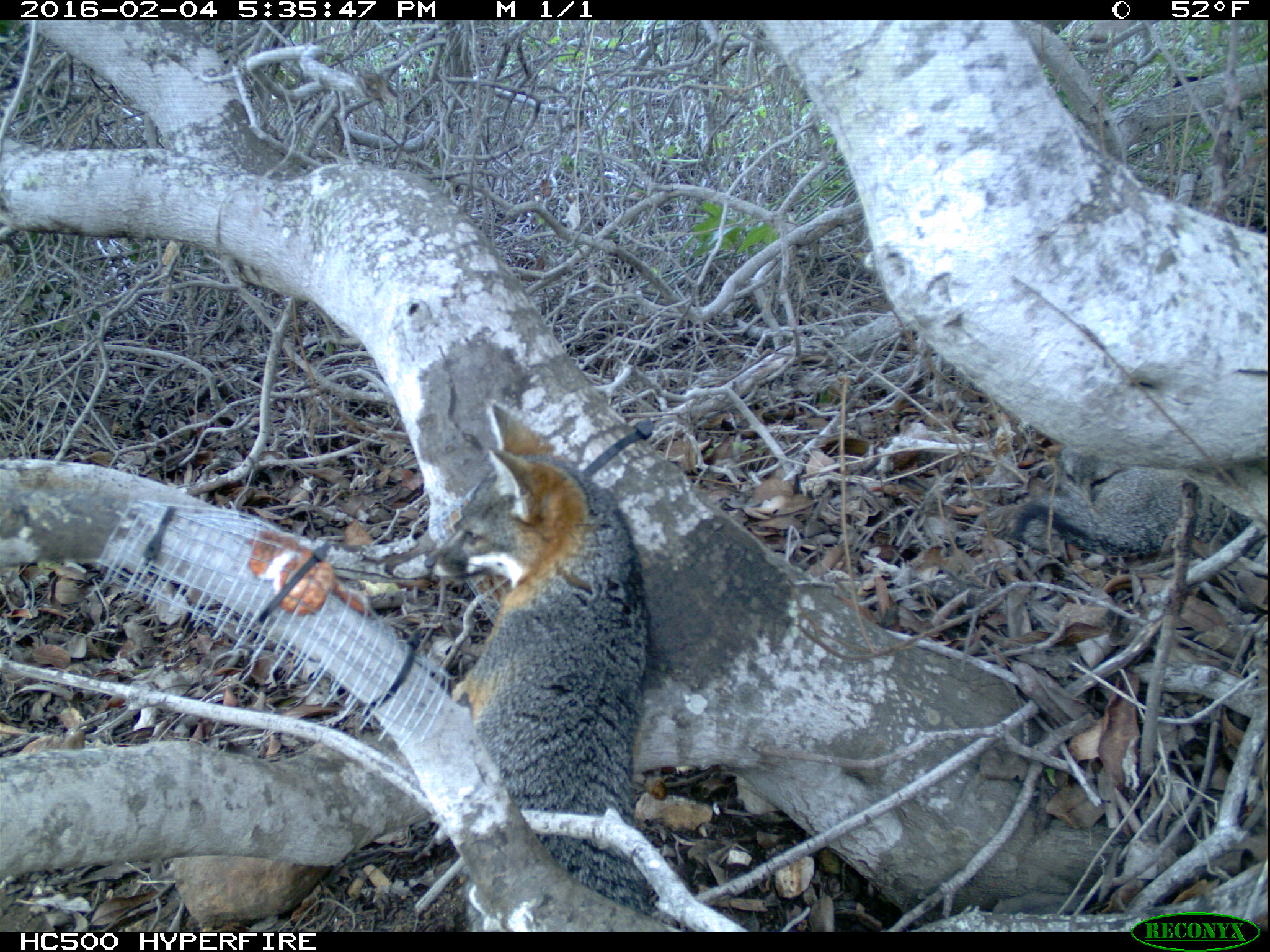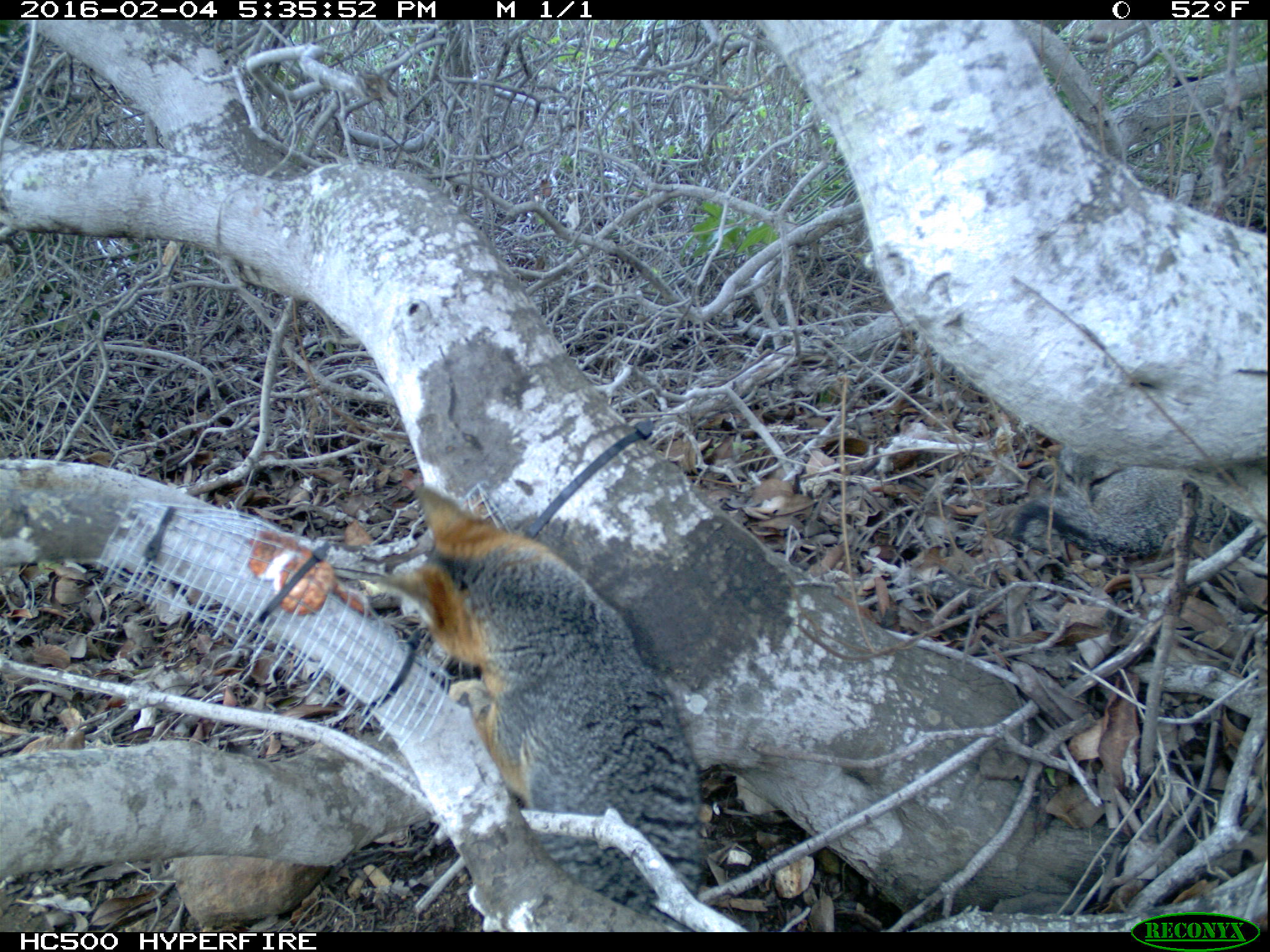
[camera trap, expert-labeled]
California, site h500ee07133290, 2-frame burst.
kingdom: Animalia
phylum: Chordata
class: Mammalia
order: Carnivora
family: Canidae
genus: Urocyon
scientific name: Urocyon littoralis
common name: island fox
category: fox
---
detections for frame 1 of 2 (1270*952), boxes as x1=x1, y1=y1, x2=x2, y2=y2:
fox: x1=445, y1=402, x2=654, y2=915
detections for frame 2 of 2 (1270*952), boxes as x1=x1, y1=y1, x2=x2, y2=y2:
fox: x1=359, y1=480, x2=705, y2=933; x1=1008, y1=444, x2=1269, y2=560